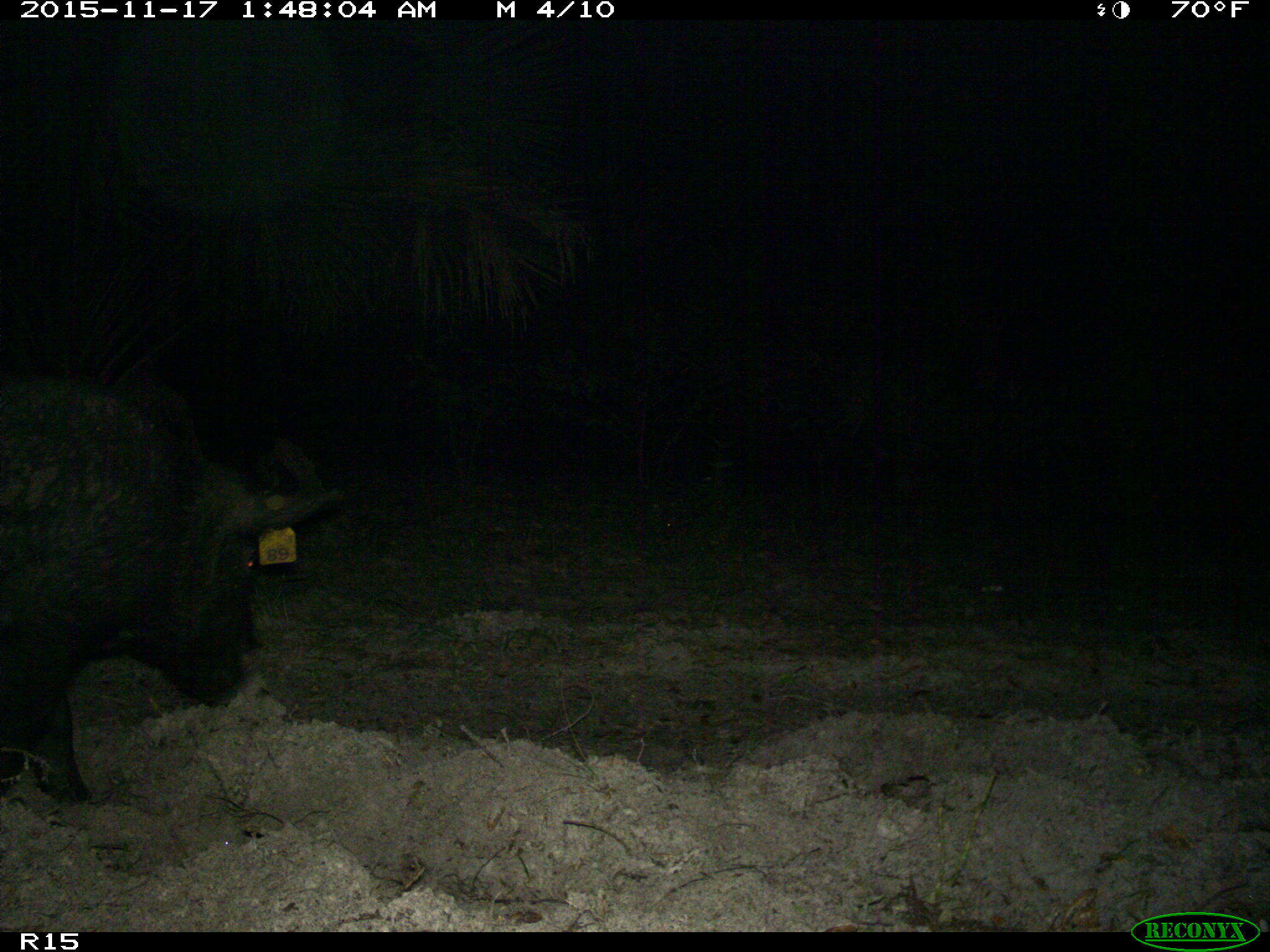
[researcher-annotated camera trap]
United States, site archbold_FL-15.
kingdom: Animalia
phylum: Chordata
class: Mammalia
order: Artiodactyla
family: Suidae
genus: Sus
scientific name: Sus scrofa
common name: wild boar